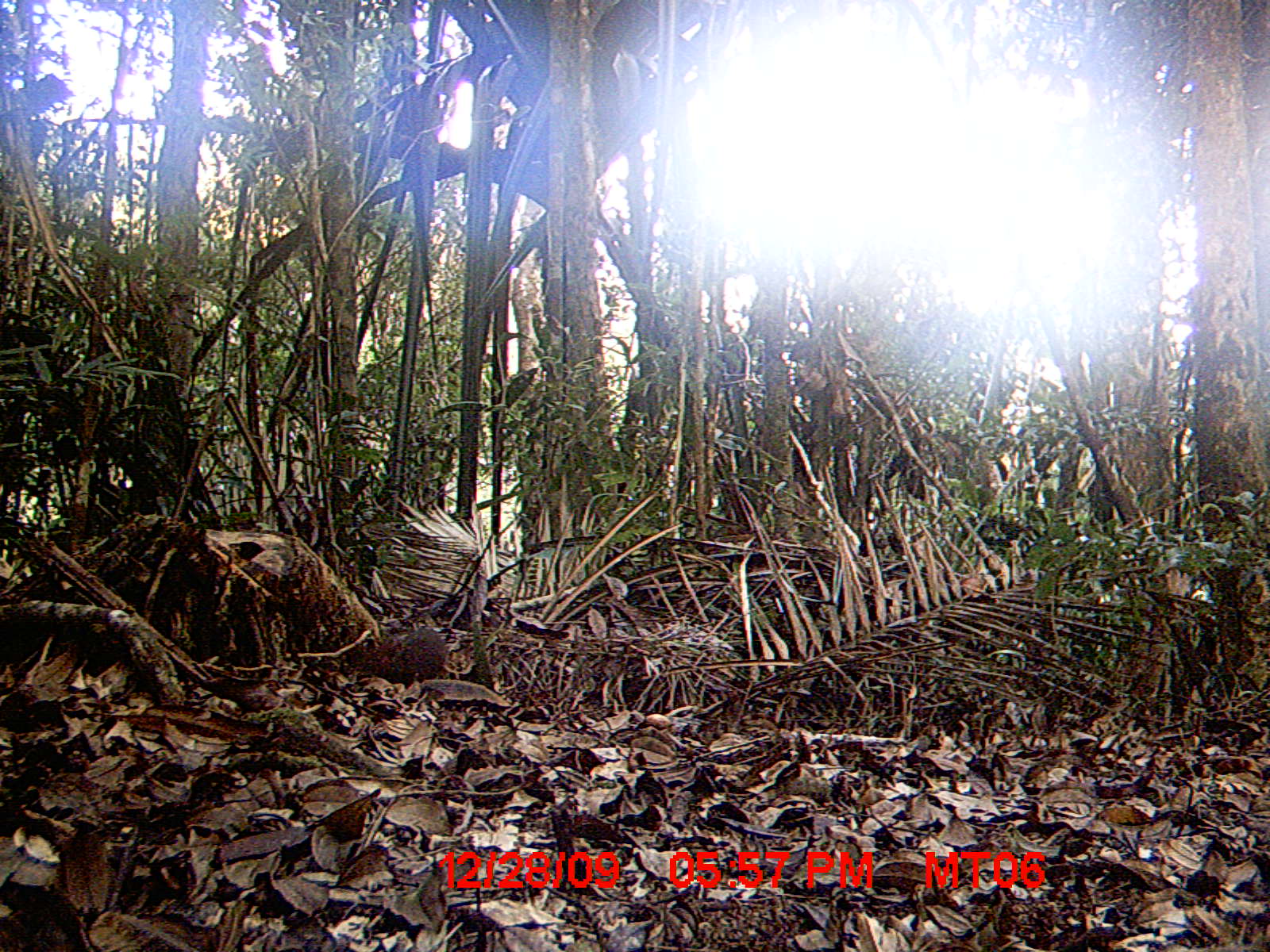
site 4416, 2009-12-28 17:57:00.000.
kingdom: Animalia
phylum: Chordata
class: Mammalia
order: Rodentia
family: Nesomyidae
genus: Hypogeomys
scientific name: Hypogeomys antimena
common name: malagasy giant rat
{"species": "Hypogeomys antimena (malagasy giant rat)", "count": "1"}